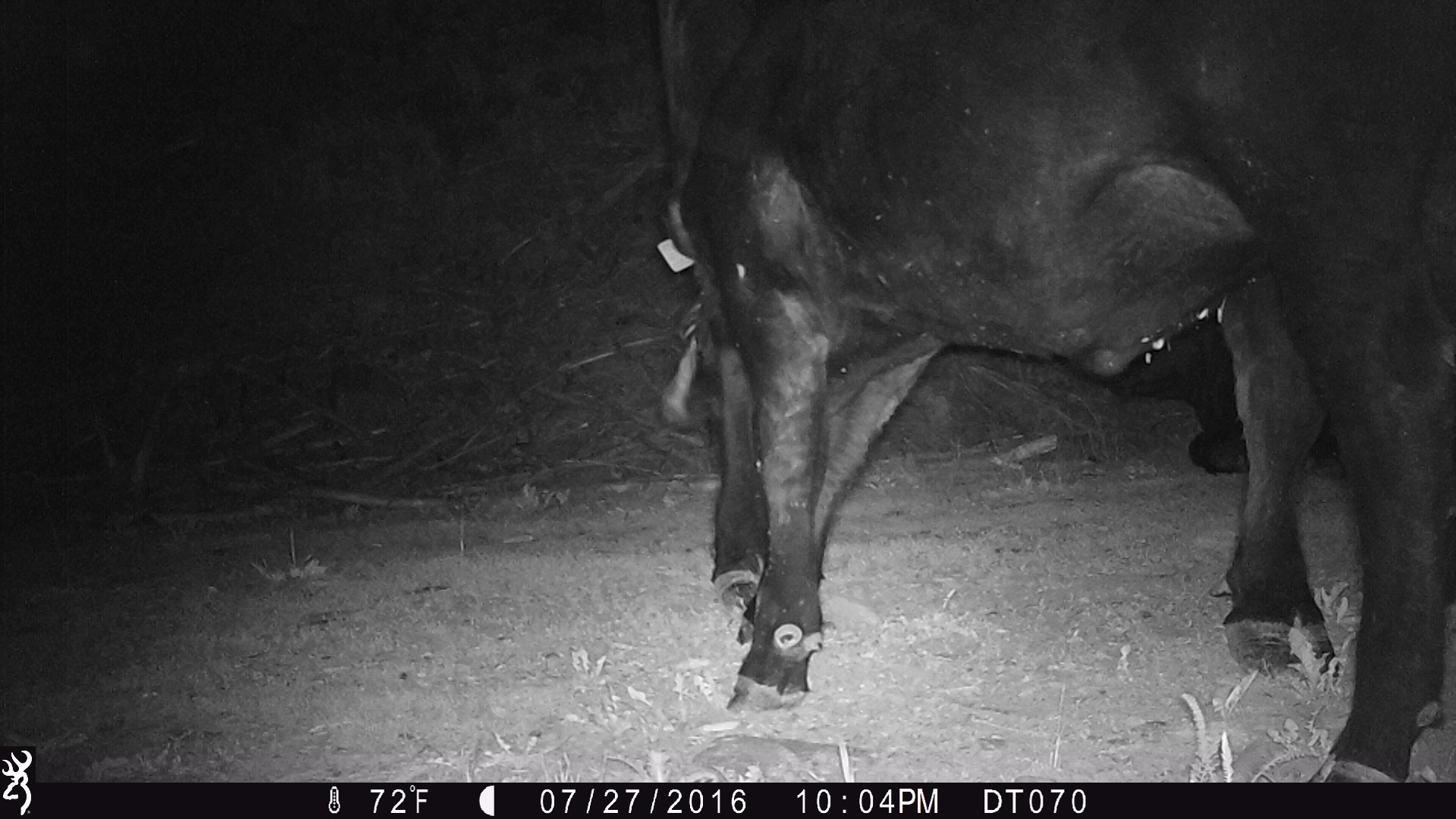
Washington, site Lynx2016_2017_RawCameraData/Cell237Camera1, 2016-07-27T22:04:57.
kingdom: Animalia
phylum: Chordata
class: Mammalia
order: Artiodactyla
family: Bovidae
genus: Bos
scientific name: Bos taurus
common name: domestic cattle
Domestic cattle (Bos taurus). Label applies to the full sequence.